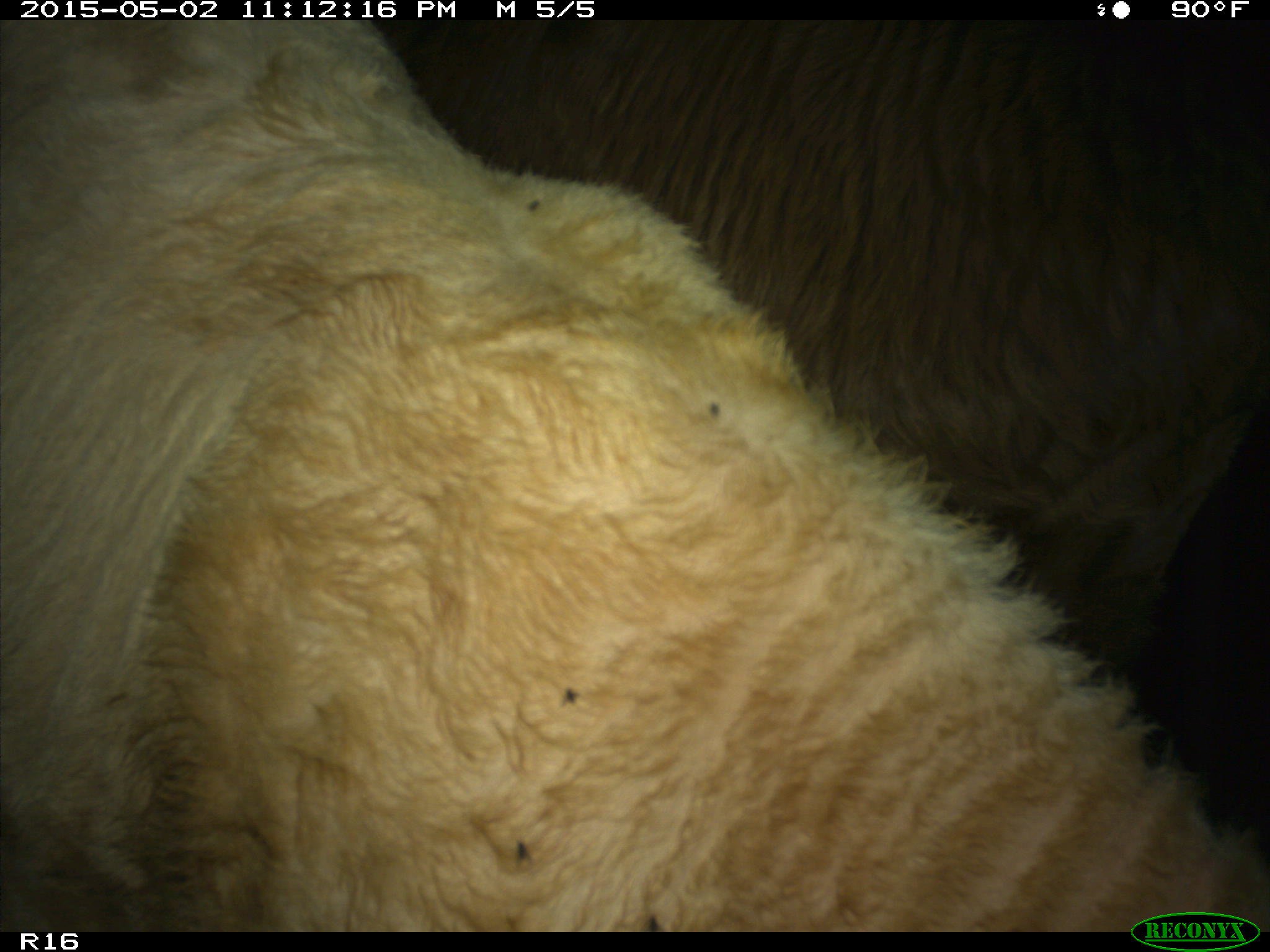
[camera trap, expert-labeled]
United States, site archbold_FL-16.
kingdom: Animalia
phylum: Chordata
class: Mammalia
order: Artiodactyla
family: Bovidae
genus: Bos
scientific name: Bos taurus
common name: domestic cow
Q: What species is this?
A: Bos taurus (domestic cow).